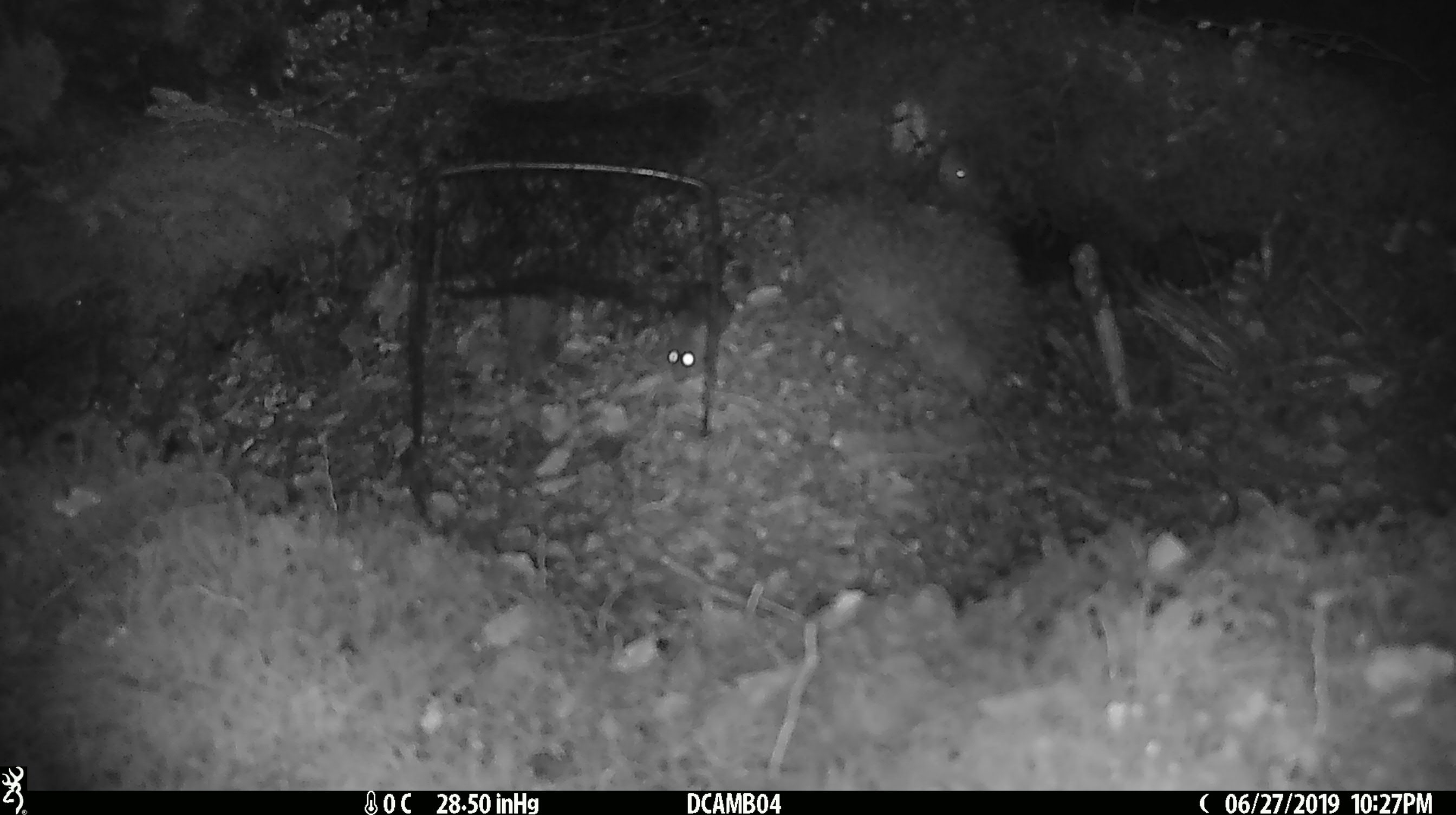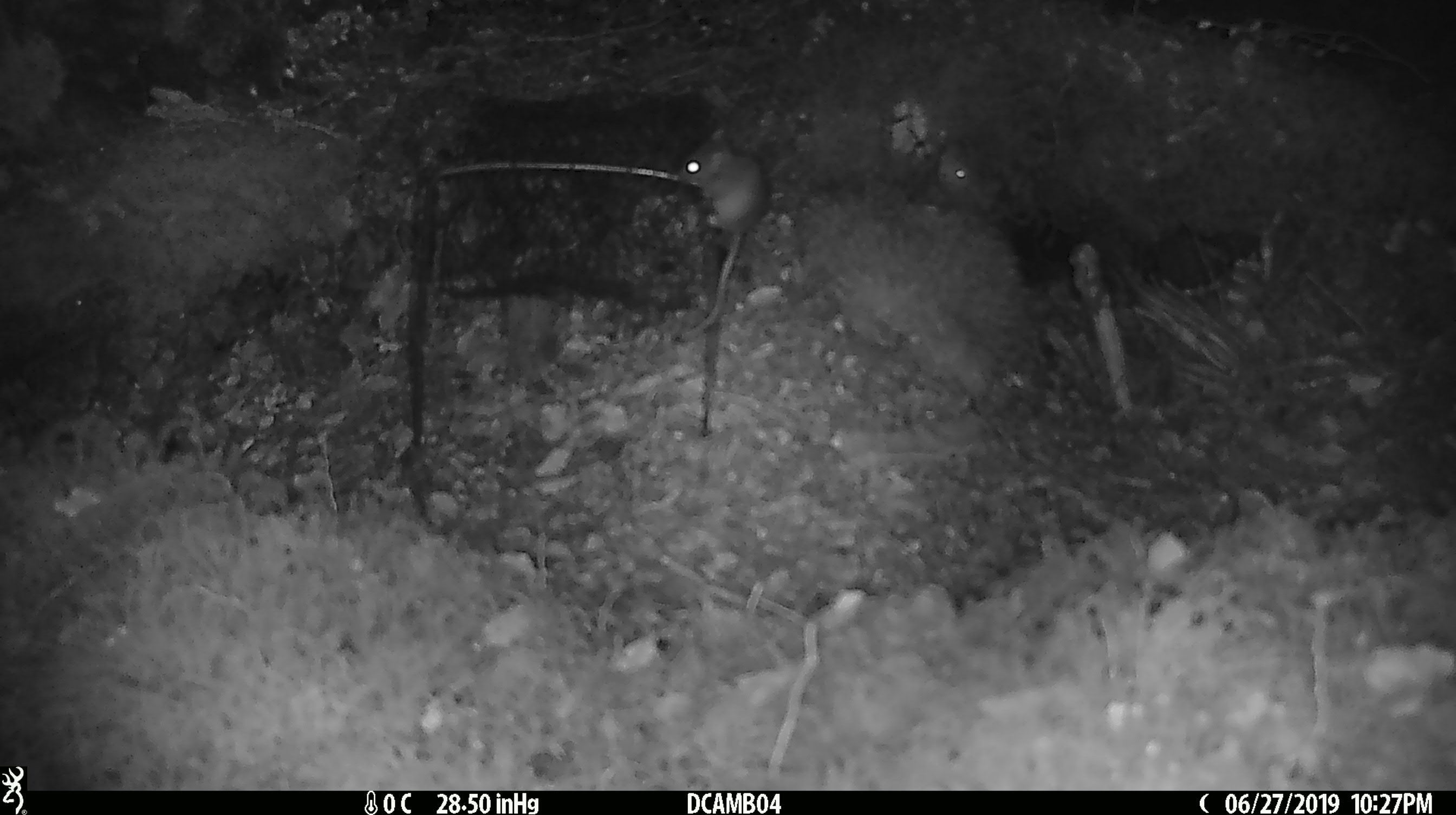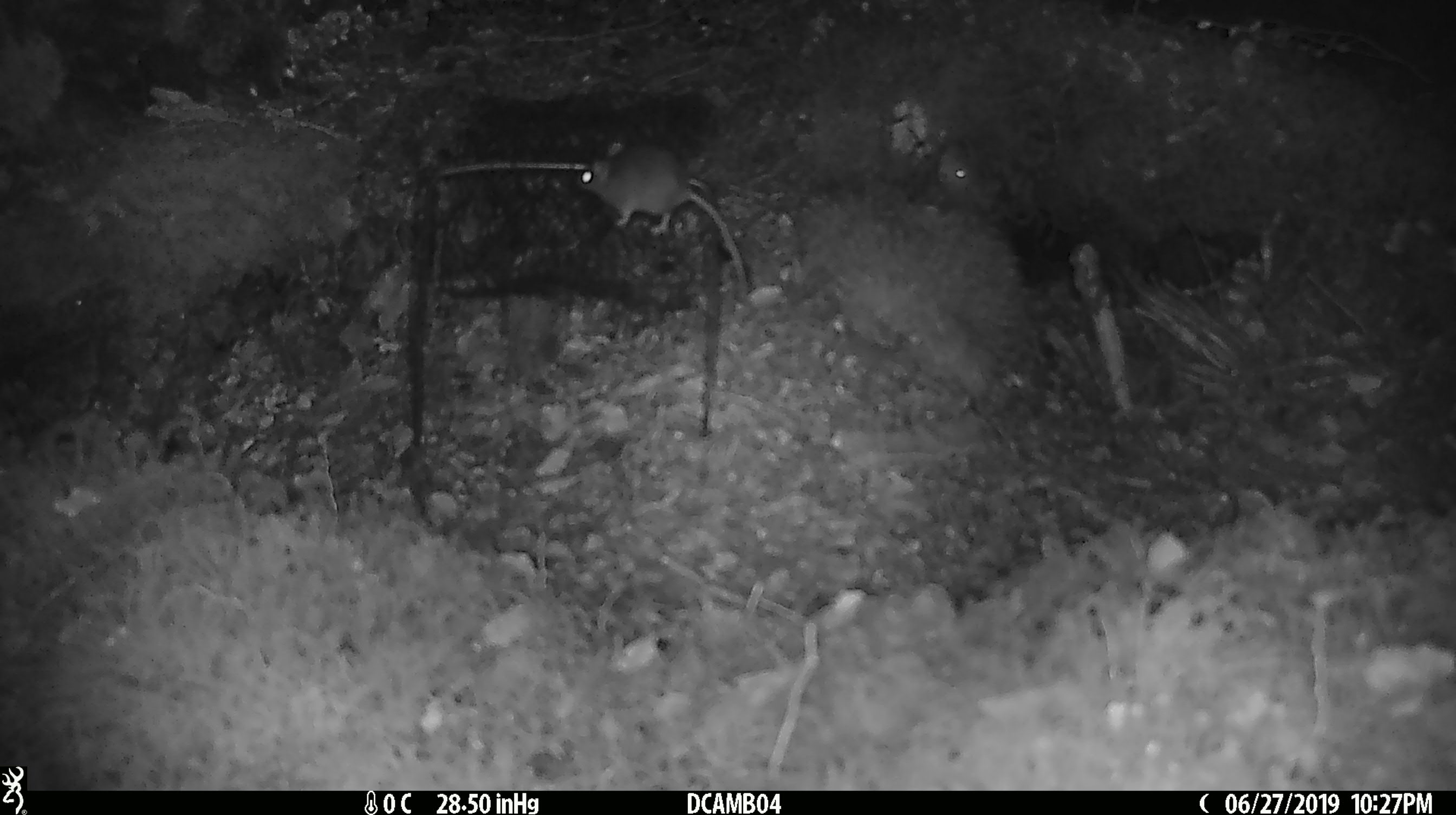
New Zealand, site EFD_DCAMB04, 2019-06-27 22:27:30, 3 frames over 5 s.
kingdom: Animalia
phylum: Chordata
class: Mammalia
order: Rodentia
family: Muridae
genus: Mus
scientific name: Mus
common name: mouse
Mouse (Mus).